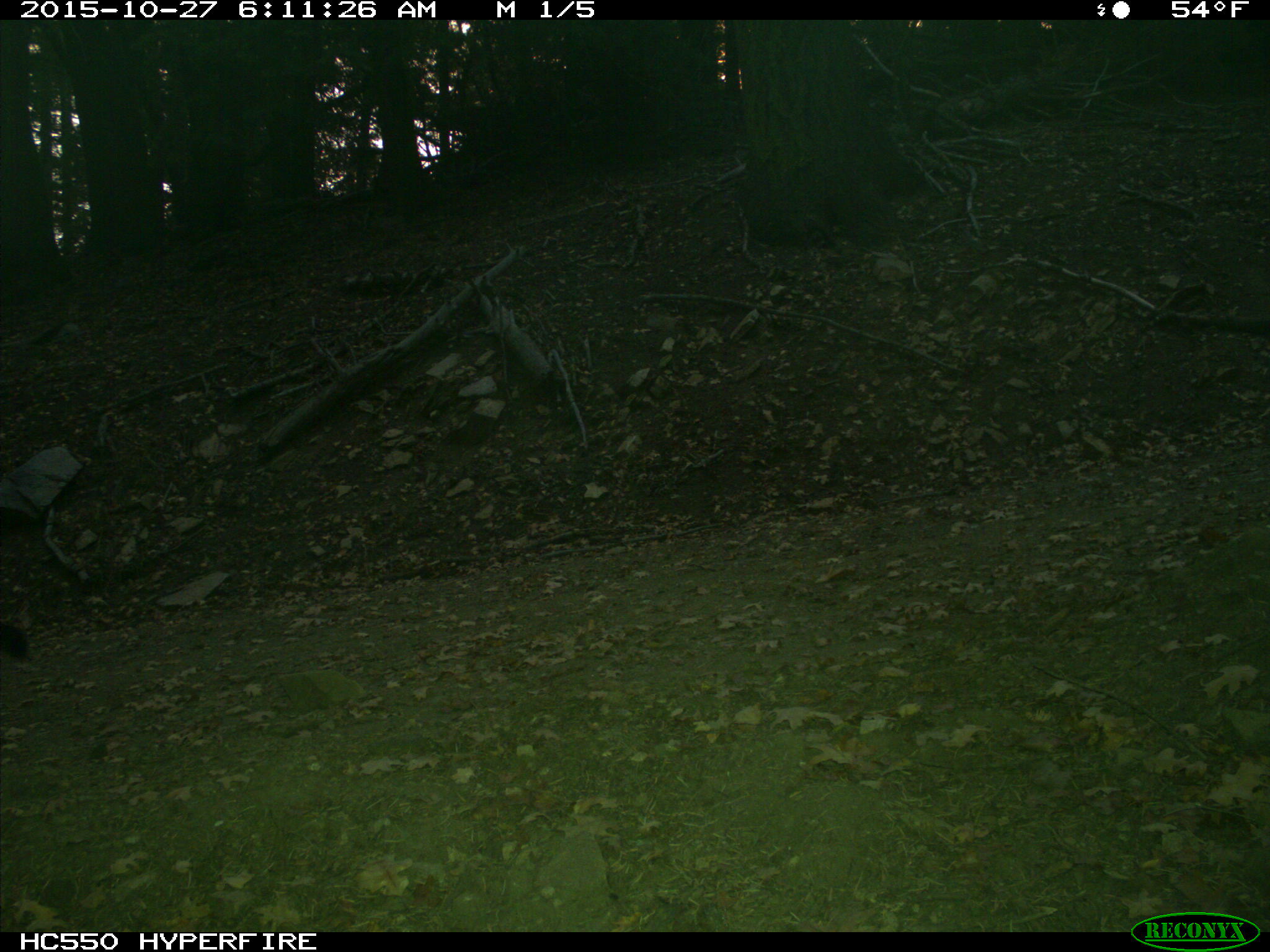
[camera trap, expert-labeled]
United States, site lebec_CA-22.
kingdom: Animalia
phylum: Chordata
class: Mammalia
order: Carnivora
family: Felidae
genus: Puma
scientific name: Puma concolor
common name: mountain lion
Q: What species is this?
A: Puma concolor (mountain lion).